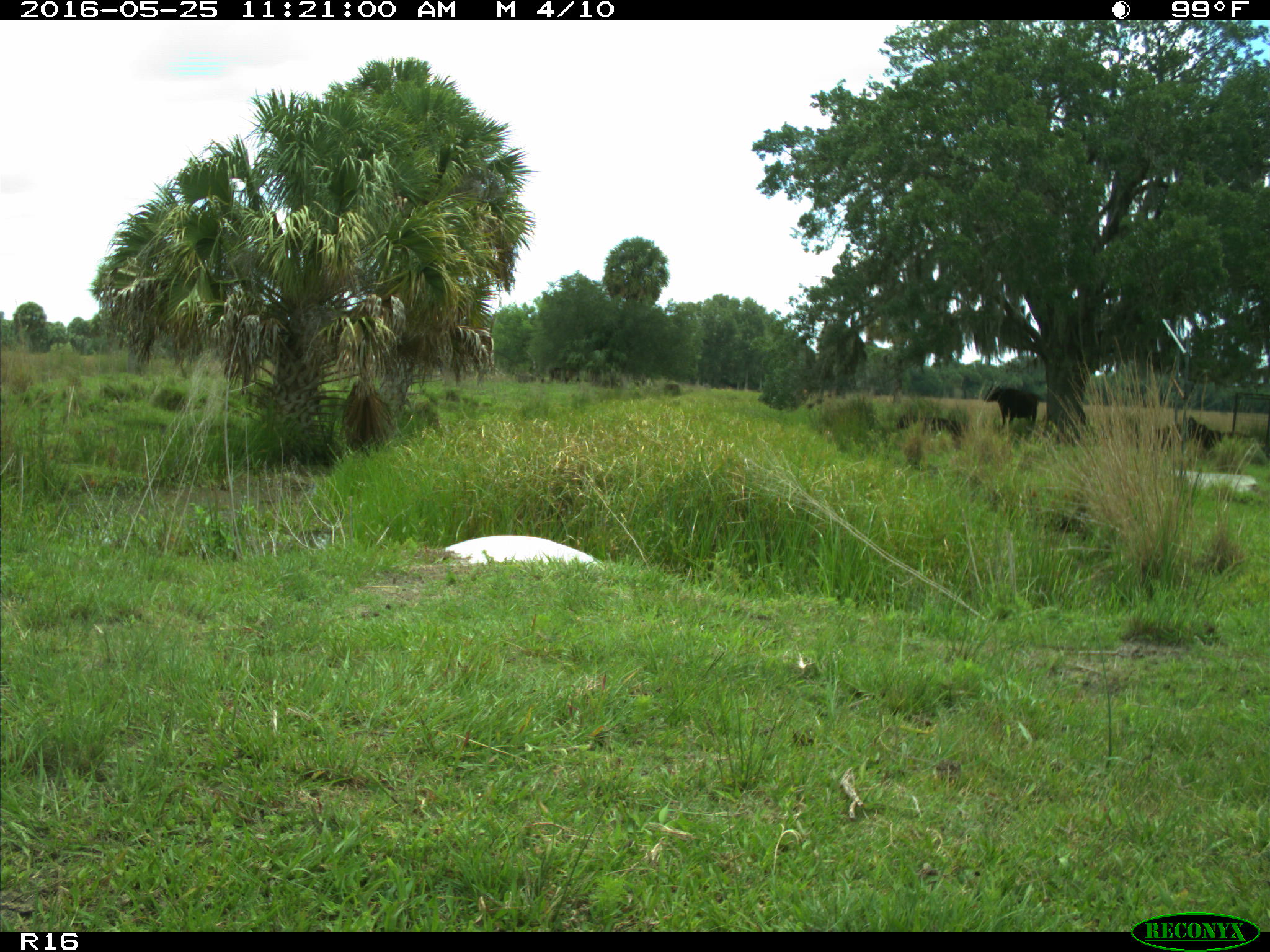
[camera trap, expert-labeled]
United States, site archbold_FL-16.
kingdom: Animalia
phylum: Chordata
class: Mammalia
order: Artiodactyla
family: Bovidae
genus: Bos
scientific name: Bos taurus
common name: domestic cow